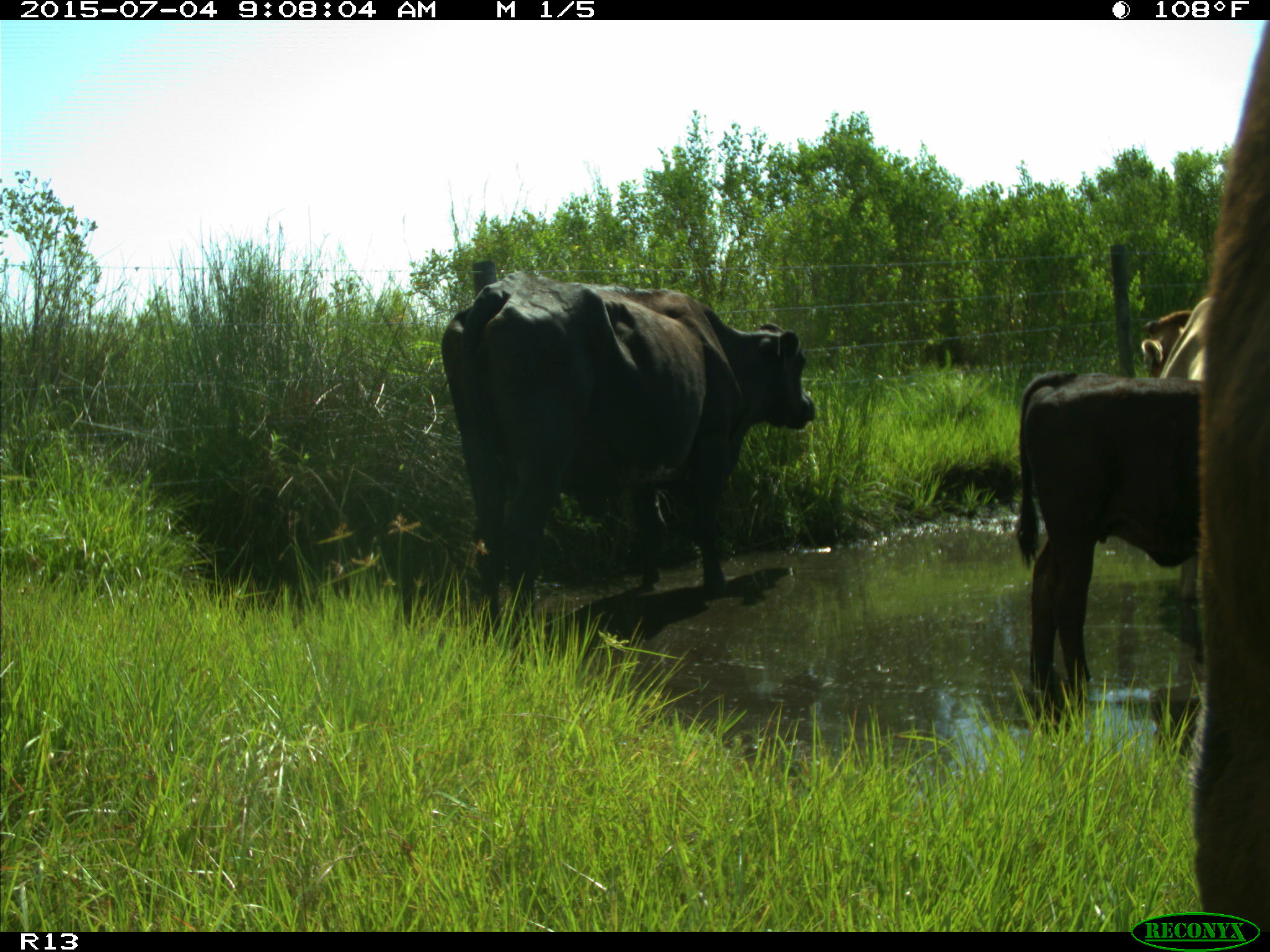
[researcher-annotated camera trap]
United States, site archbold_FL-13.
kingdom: Animalia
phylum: Chordata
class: Mammalia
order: Artiodactyla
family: Bovidae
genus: Bos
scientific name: Bos taurus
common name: domestic cow